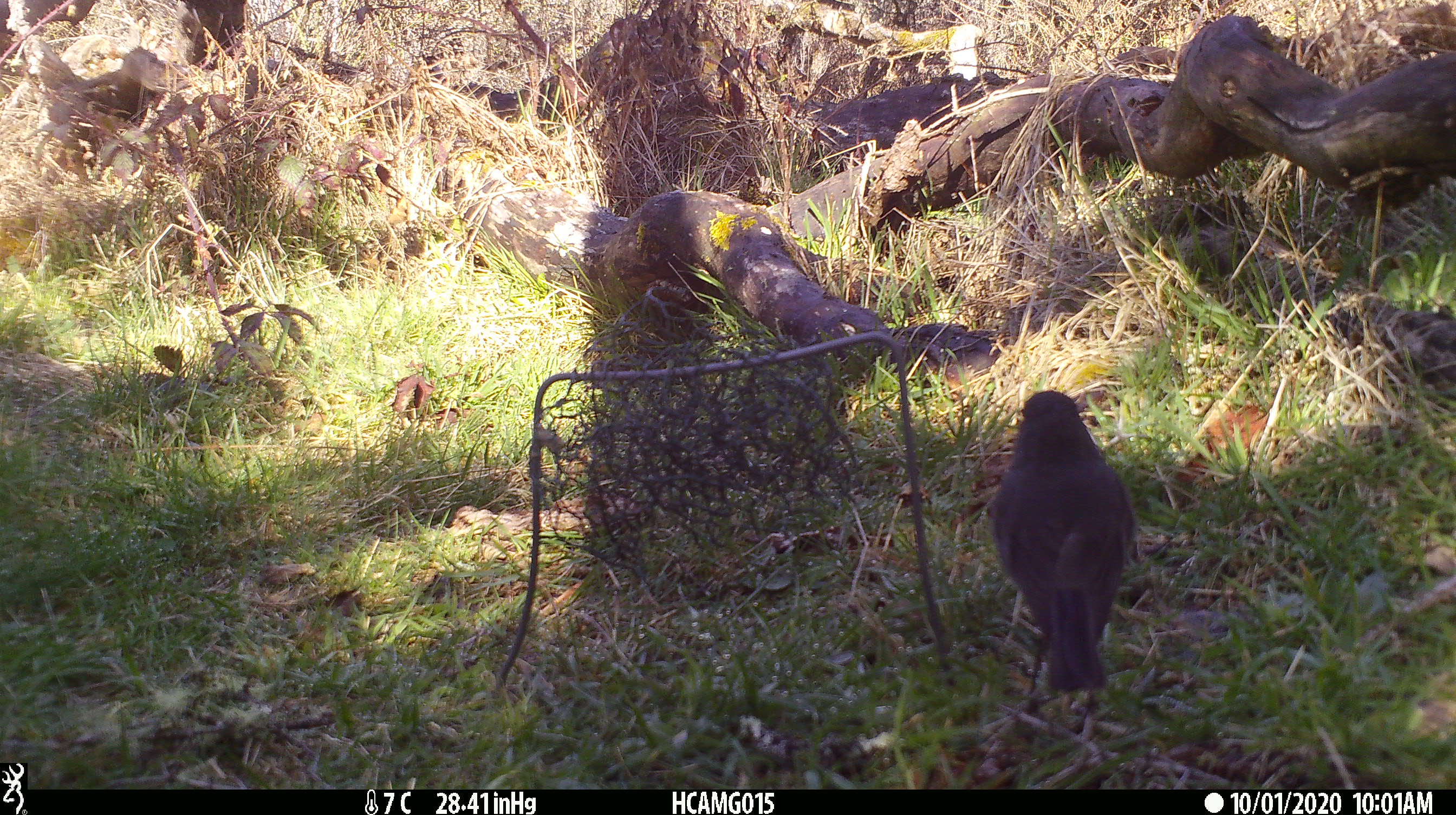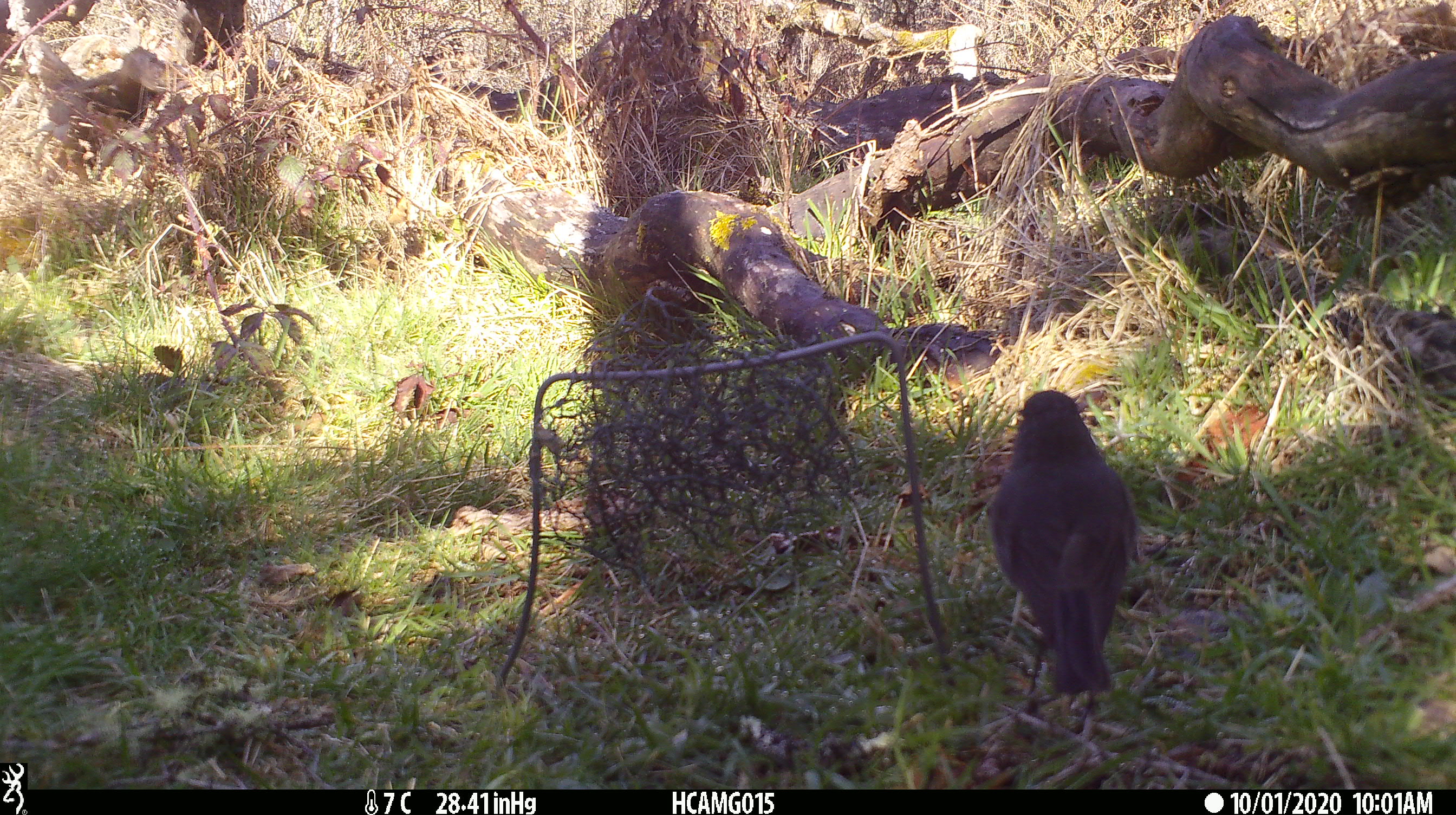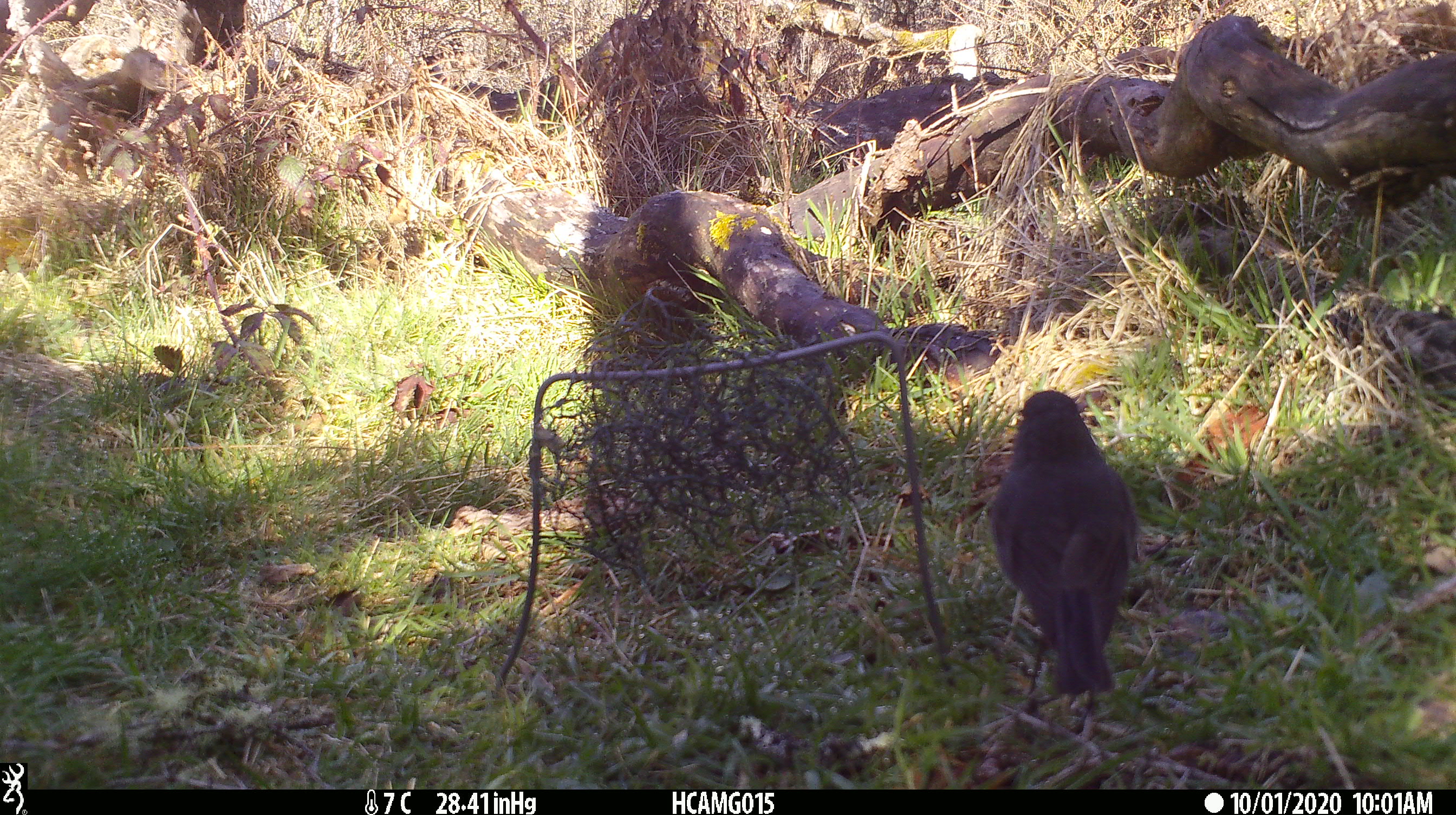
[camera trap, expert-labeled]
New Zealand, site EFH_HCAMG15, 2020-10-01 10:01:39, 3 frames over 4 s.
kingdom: Animalia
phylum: Chordata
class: Aves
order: Passeriformes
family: Petroicidae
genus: Petroica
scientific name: Petroica australis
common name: new zealand robin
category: robin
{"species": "robin (new zealand robin) (Petroica australis)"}